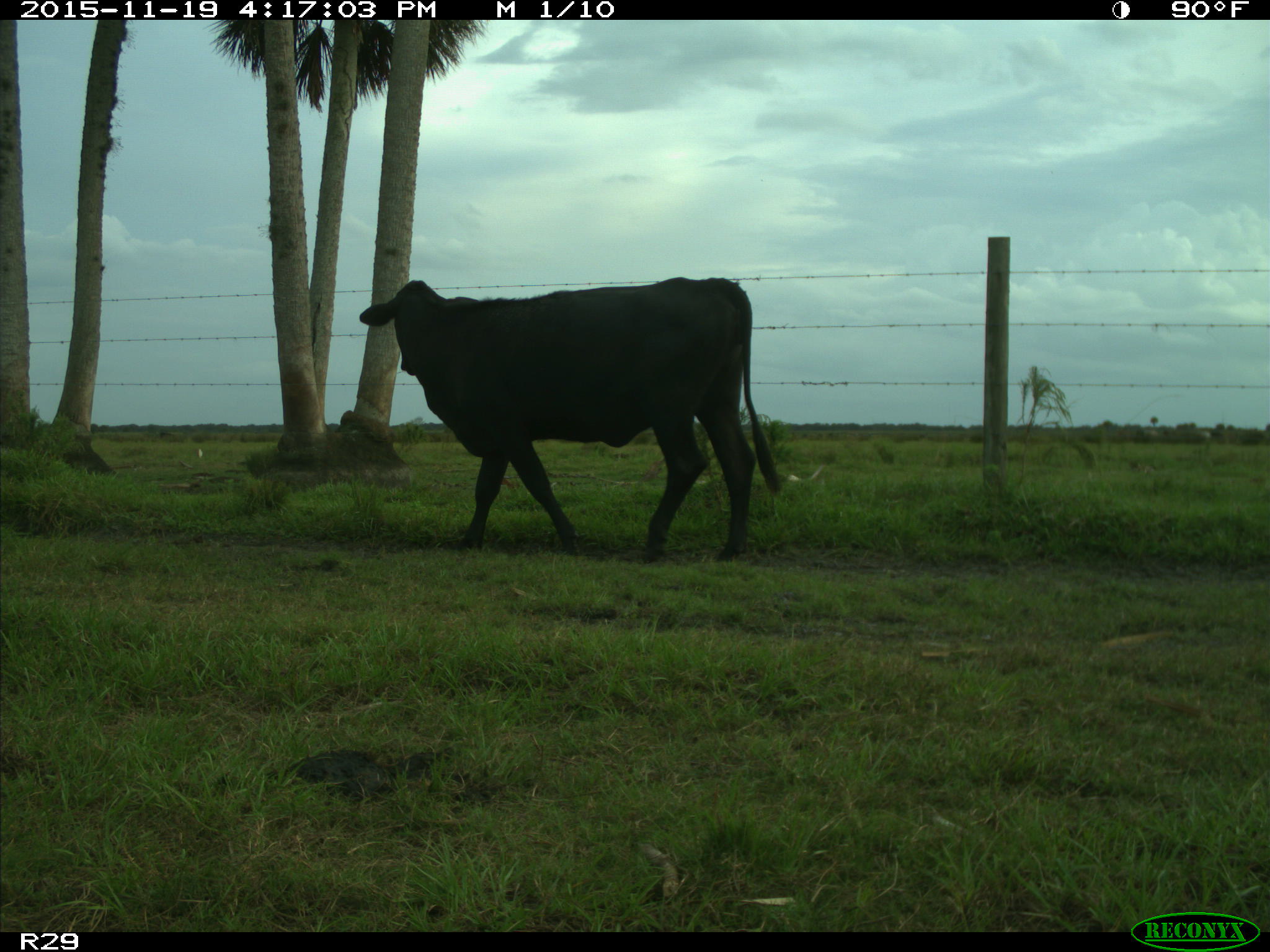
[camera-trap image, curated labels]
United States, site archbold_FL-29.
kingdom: Animalia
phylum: Chordata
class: Mammalia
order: Artiodactyla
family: Bovidae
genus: Bos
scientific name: Bos taurus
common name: domestic cow